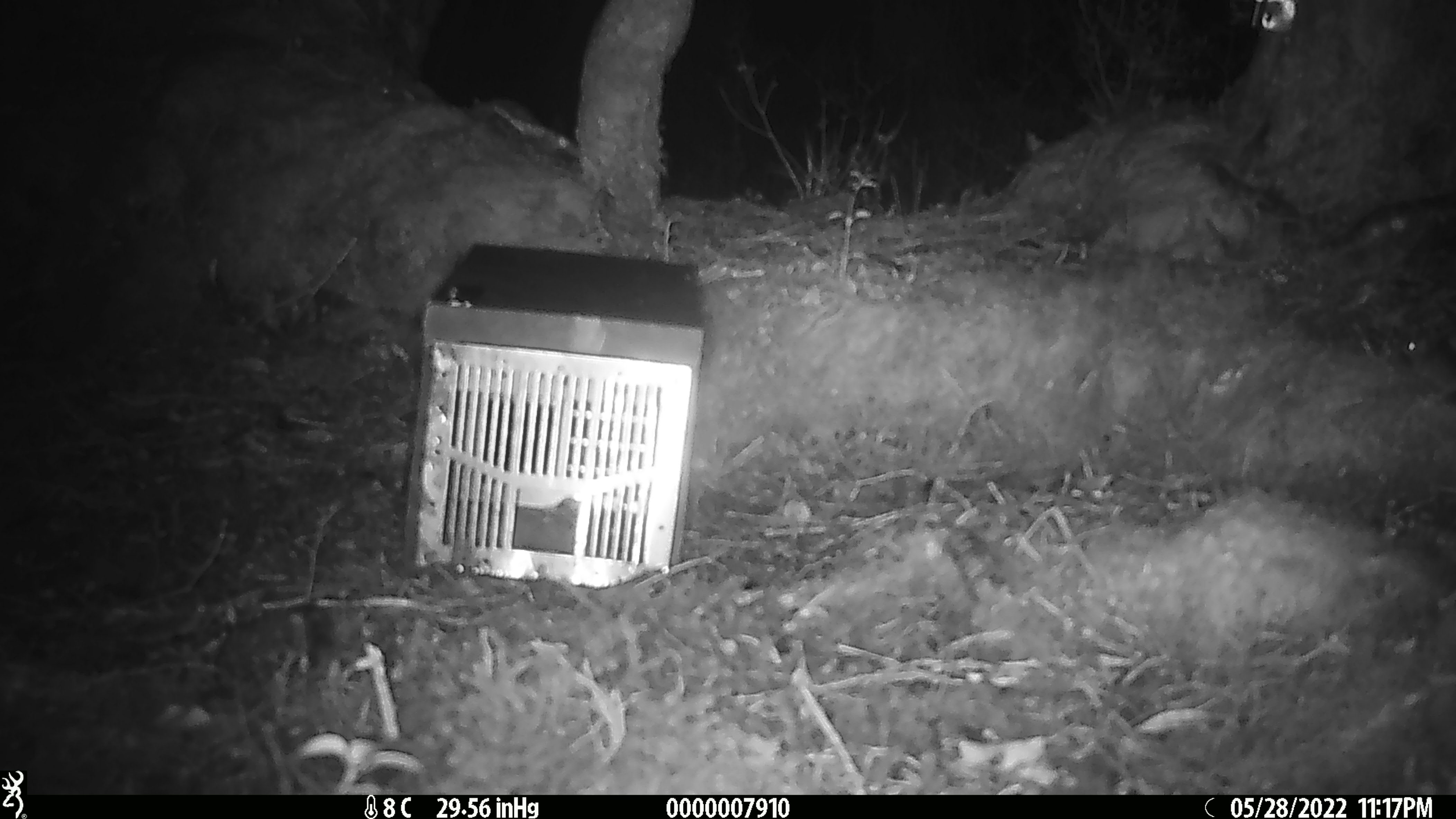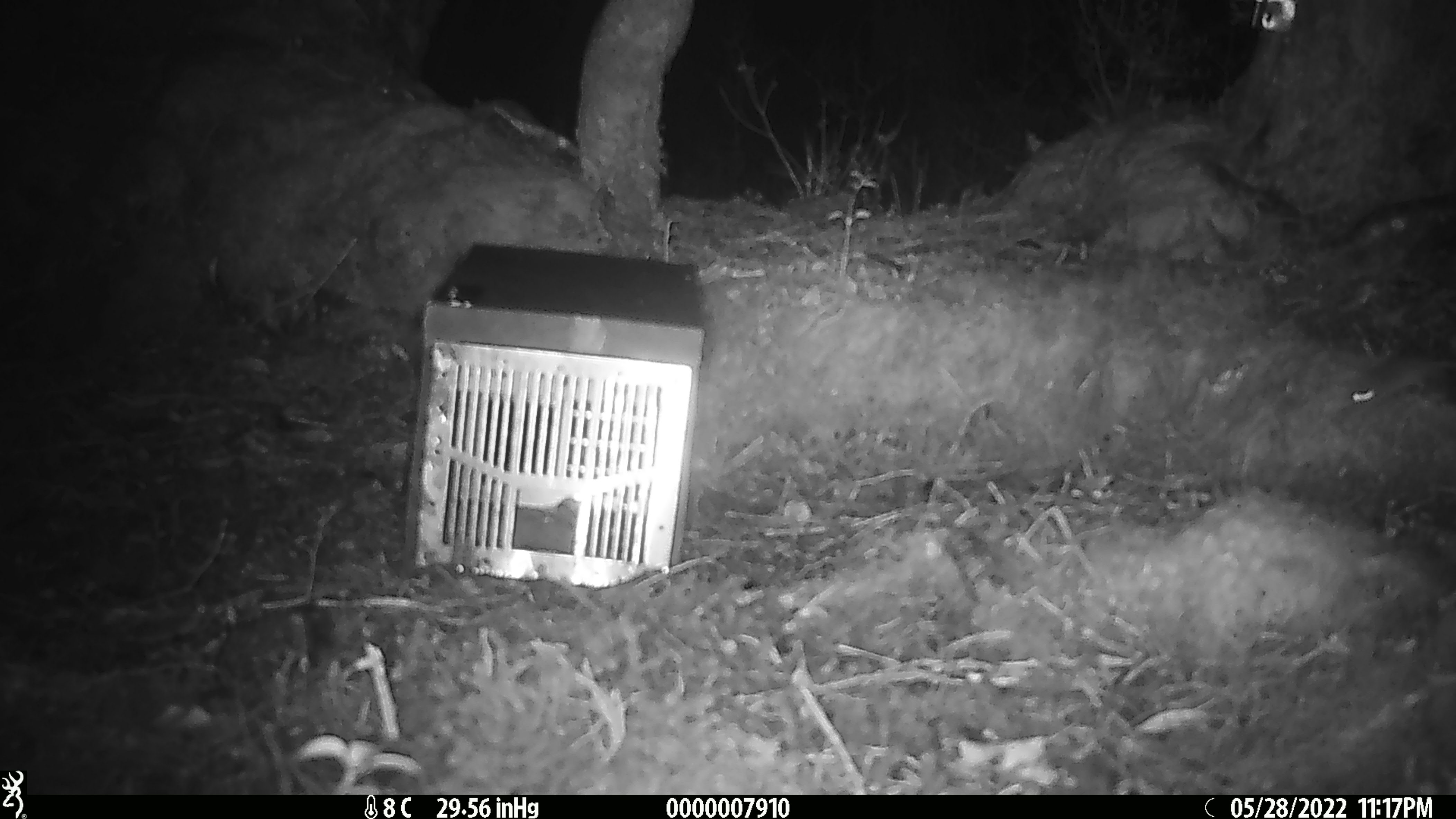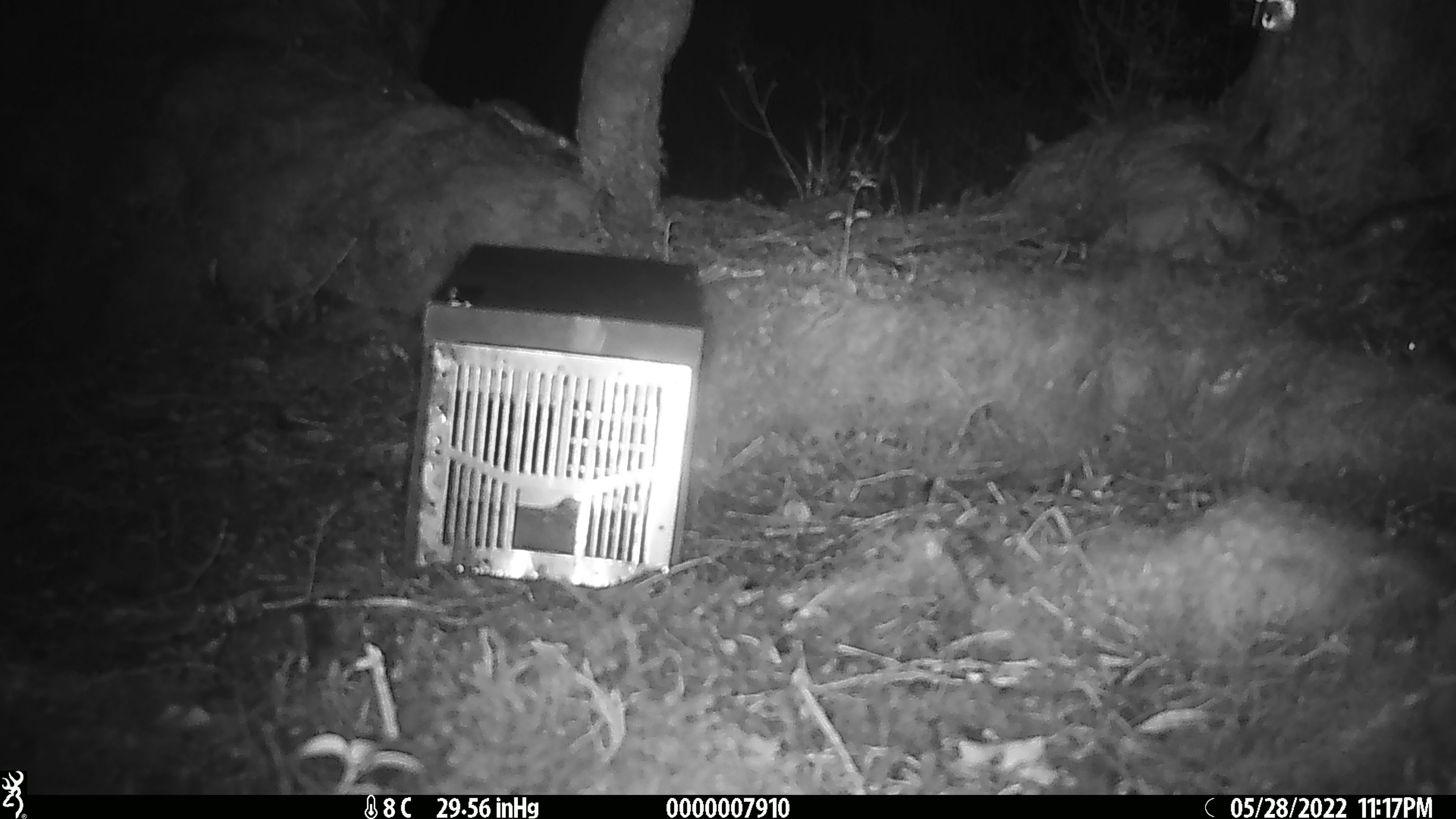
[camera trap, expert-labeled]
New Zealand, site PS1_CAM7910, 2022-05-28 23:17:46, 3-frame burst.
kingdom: Animalia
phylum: Chordata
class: Mammalia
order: Rodentia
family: Muridae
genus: Mus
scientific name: Mus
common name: mouse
Mouse (Mus).